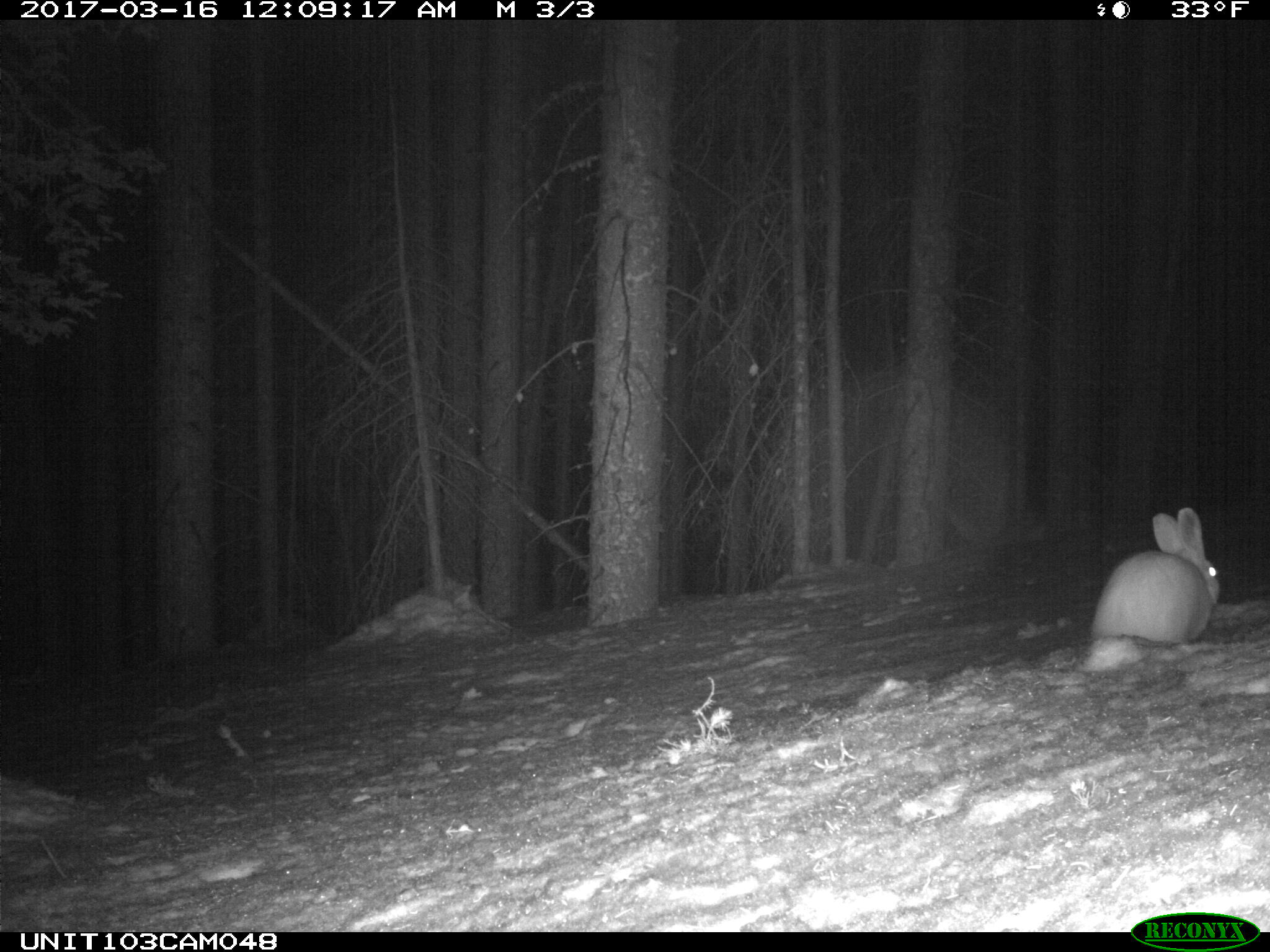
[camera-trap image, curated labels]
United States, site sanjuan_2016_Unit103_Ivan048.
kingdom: Animalia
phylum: Chordata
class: Mammalia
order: Lagomorpha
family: Leporidae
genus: Lepus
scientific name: Lepus americanus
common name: snowshoe hare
Lepus americanus (snowshoe hare).